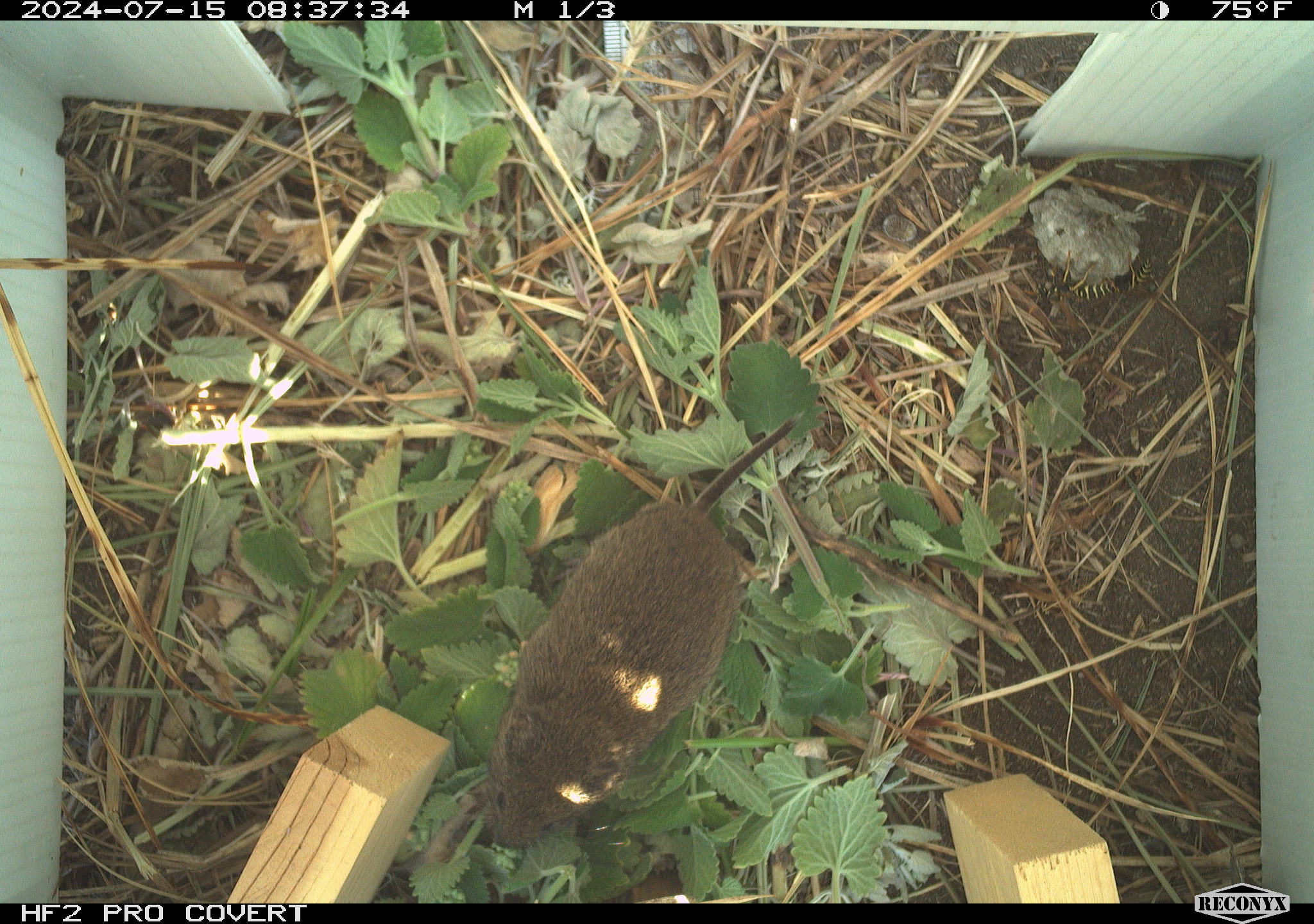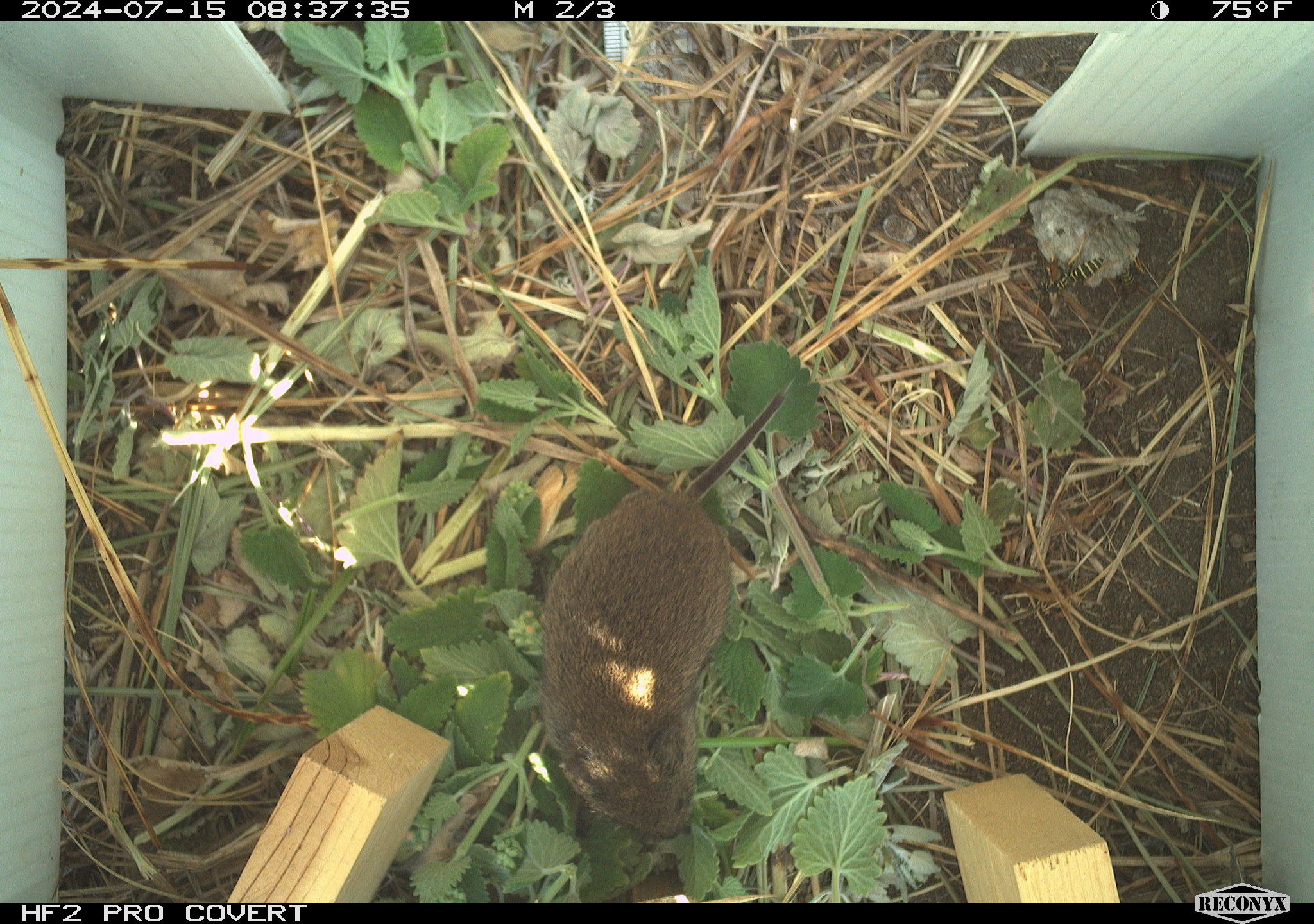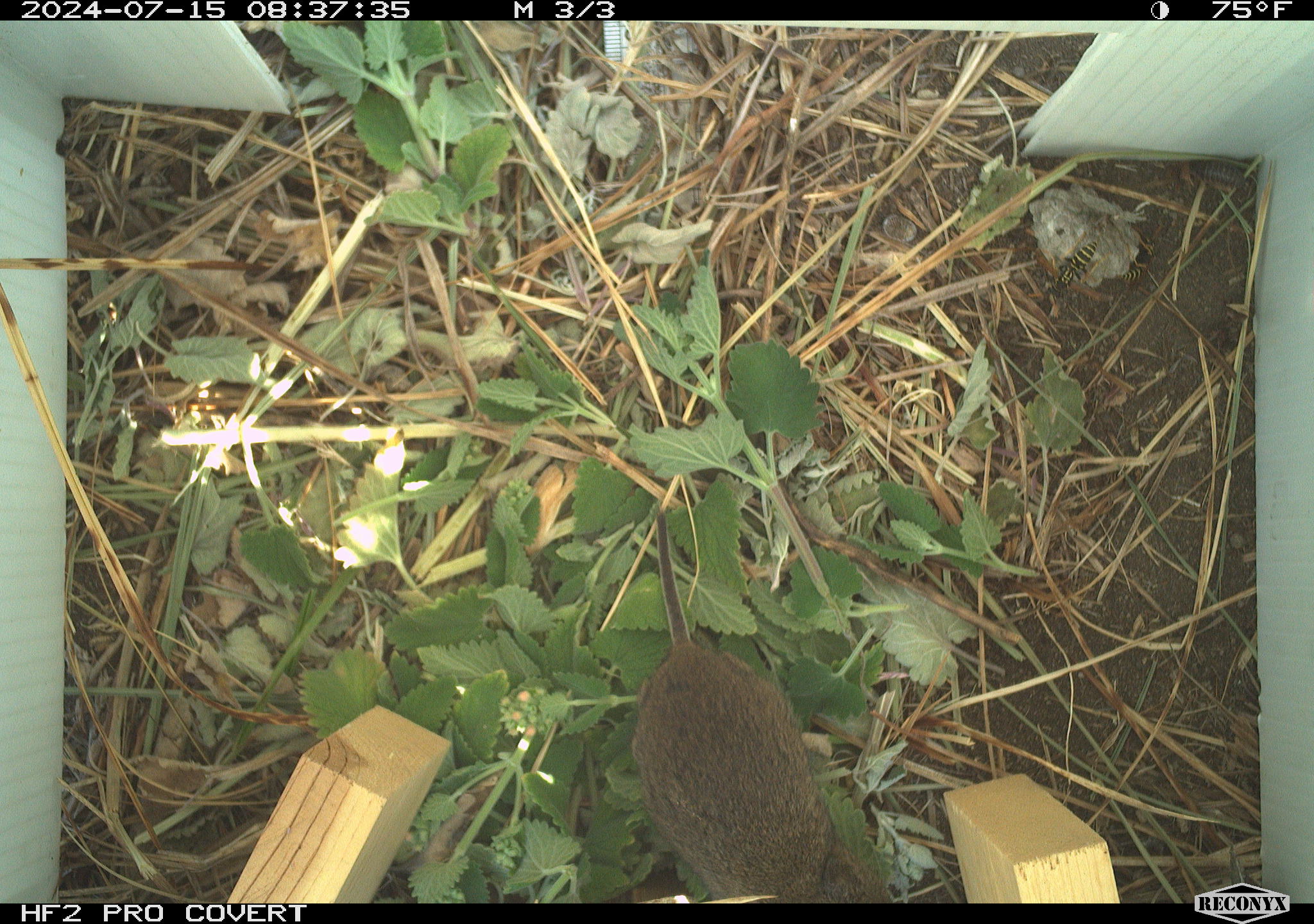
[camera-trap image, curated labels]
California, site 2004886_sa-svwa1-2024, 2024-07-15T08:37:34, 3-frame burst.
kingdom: Animalia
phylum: Arthropoda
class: Insecta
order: Hymenoptera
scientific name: Hymenoptera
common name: ants, bees, wasps, and sawflies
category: hymenoptera order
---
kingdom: Animalia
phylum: Chordata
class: Mammalia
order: Rodentia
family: Cricetidae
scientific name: Arvicolinae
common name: voles, lemmings, and muskrats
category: arvicolinae subfamily